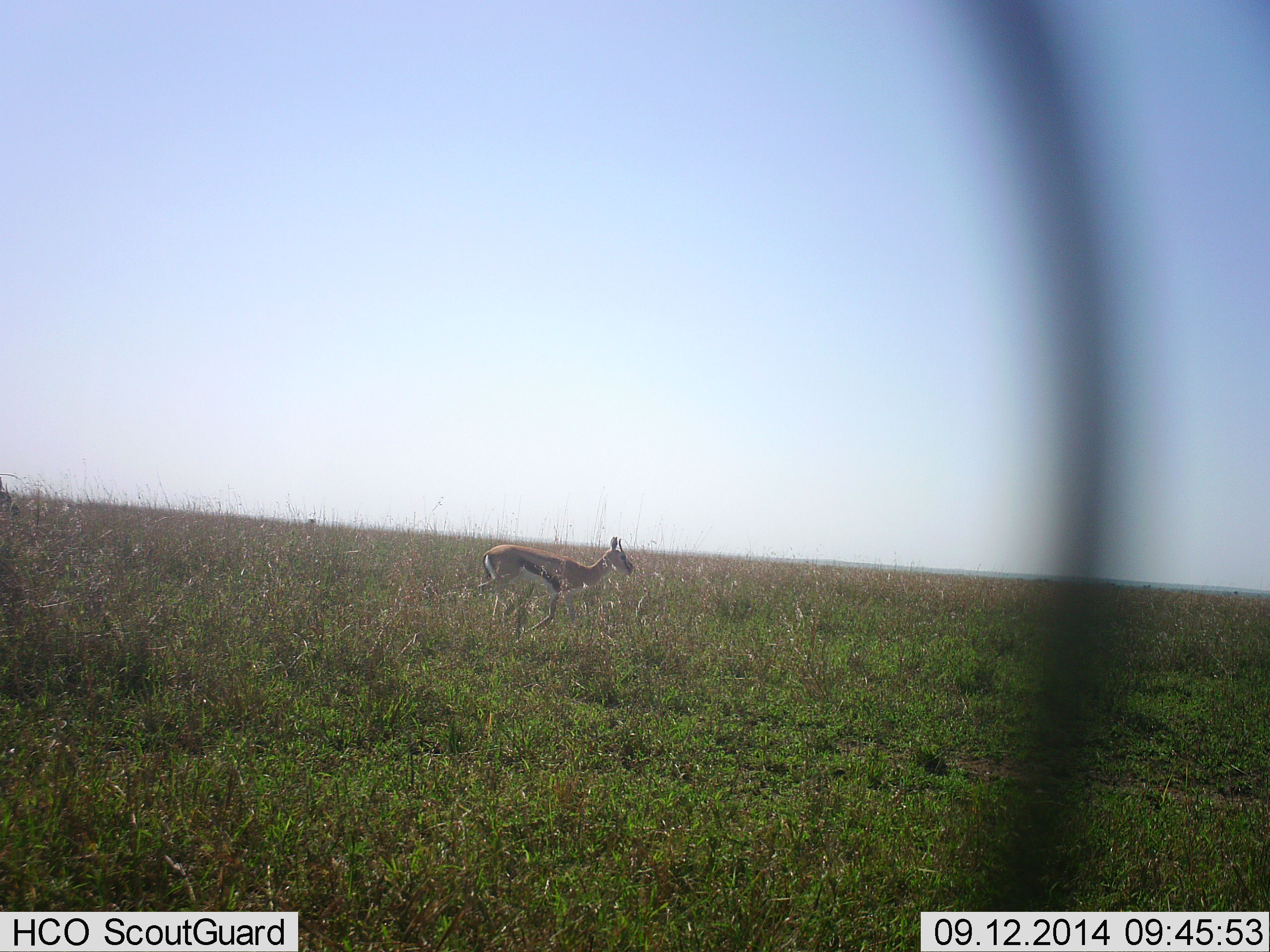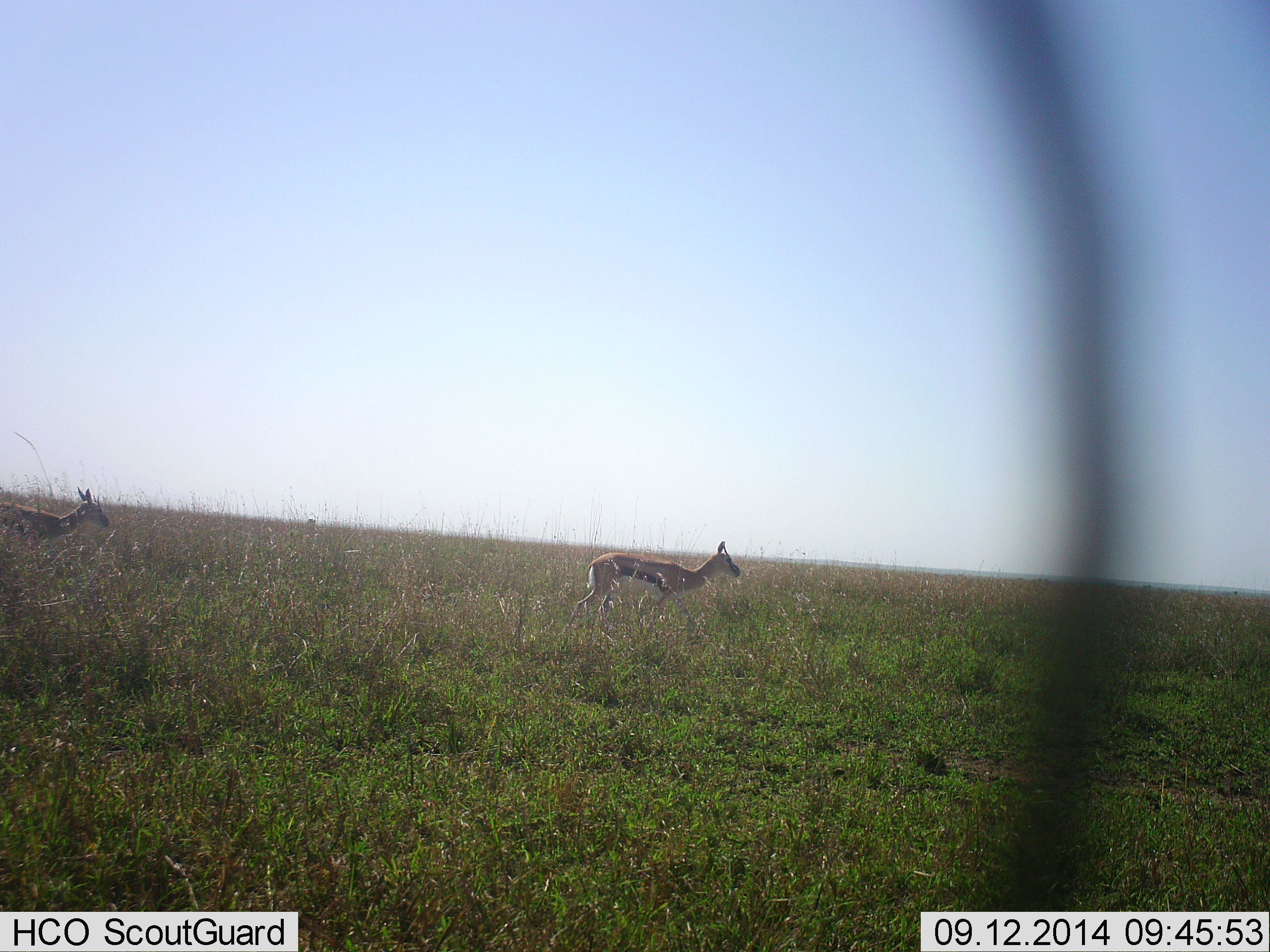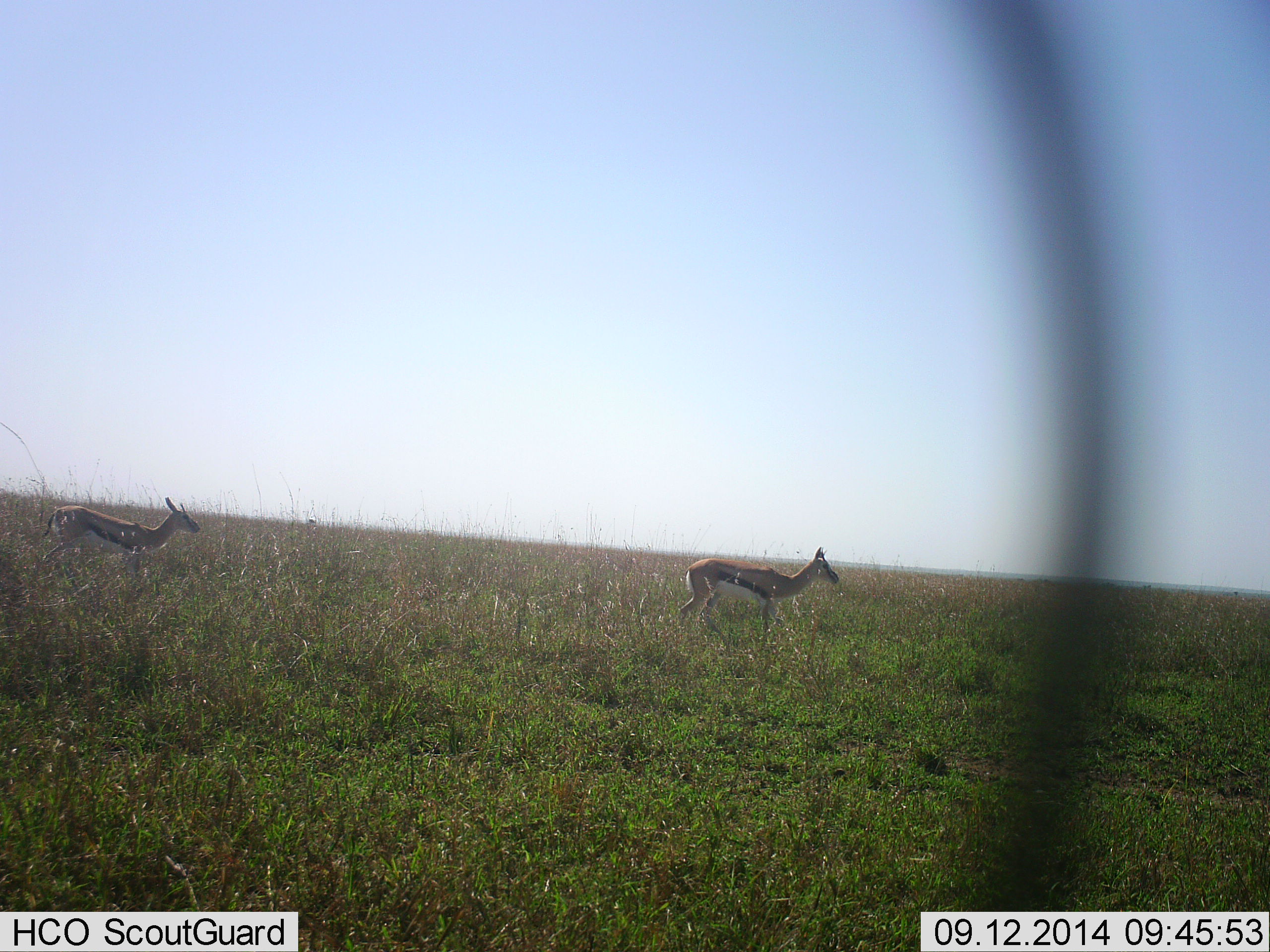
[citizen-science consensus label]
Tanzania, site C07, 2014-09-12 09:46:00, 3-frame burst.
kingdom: Animalia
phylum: Chordata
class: Mammalia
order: Artiodactyla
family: Bovidae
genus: Eudorcas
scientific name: Eudorcas thomsonii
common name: thomson's gazelle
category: gazellethomsons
Gazellethomsons (thomson's gazelle) (Eudorcas thomsonii), count 2. Behavior (volunteer vote fractions): standing 10%, resting 0%, moving 90%, interacting 0%. Young present (vote fraction): 10%. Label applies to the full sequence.